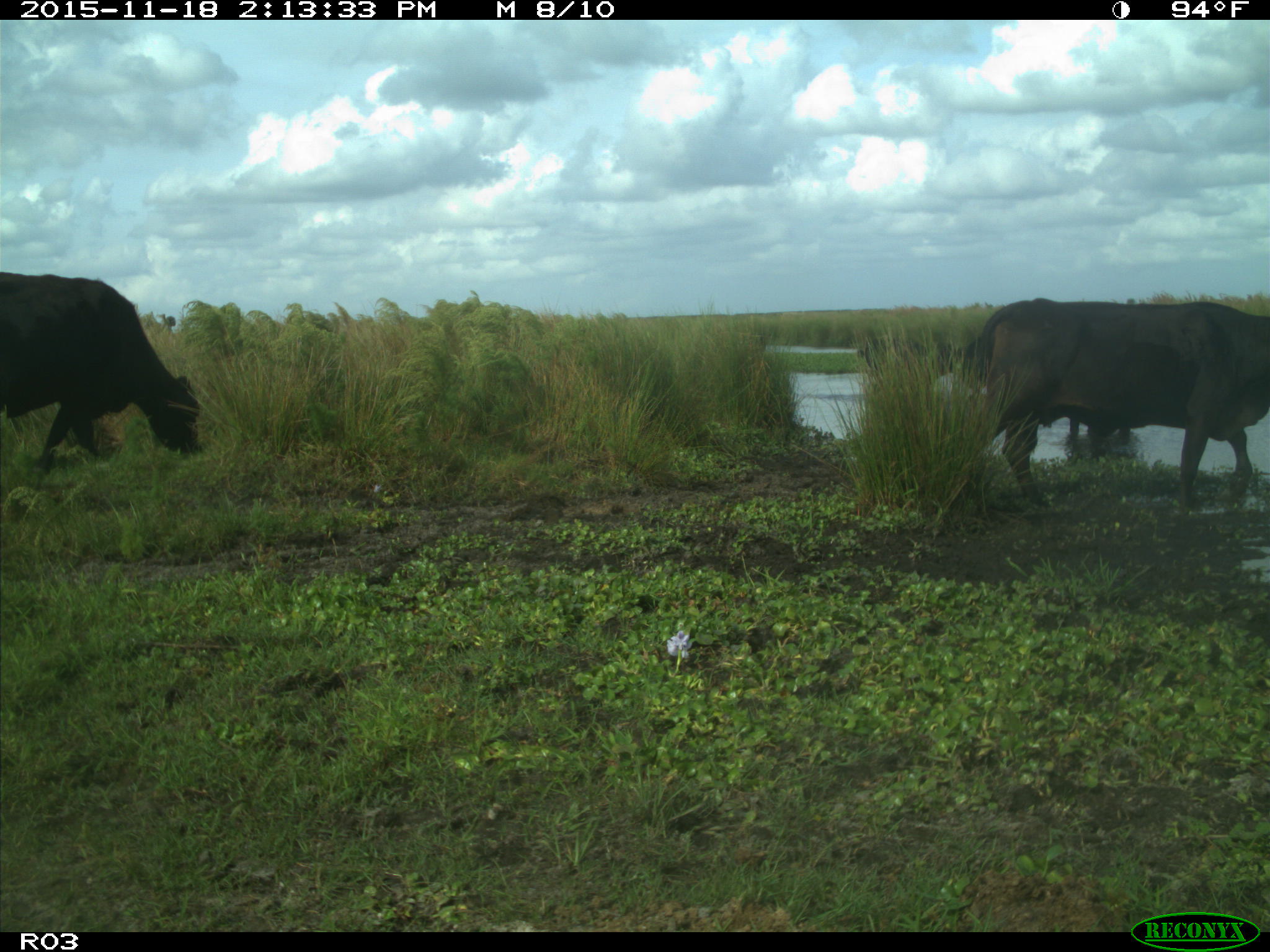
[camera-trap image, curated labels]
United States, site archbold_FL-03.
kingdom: Animalia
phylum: Chordata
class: Mammalia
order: Artiodactyla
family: Bovidae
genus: Bos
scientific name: Bos taurus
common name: domestic cow